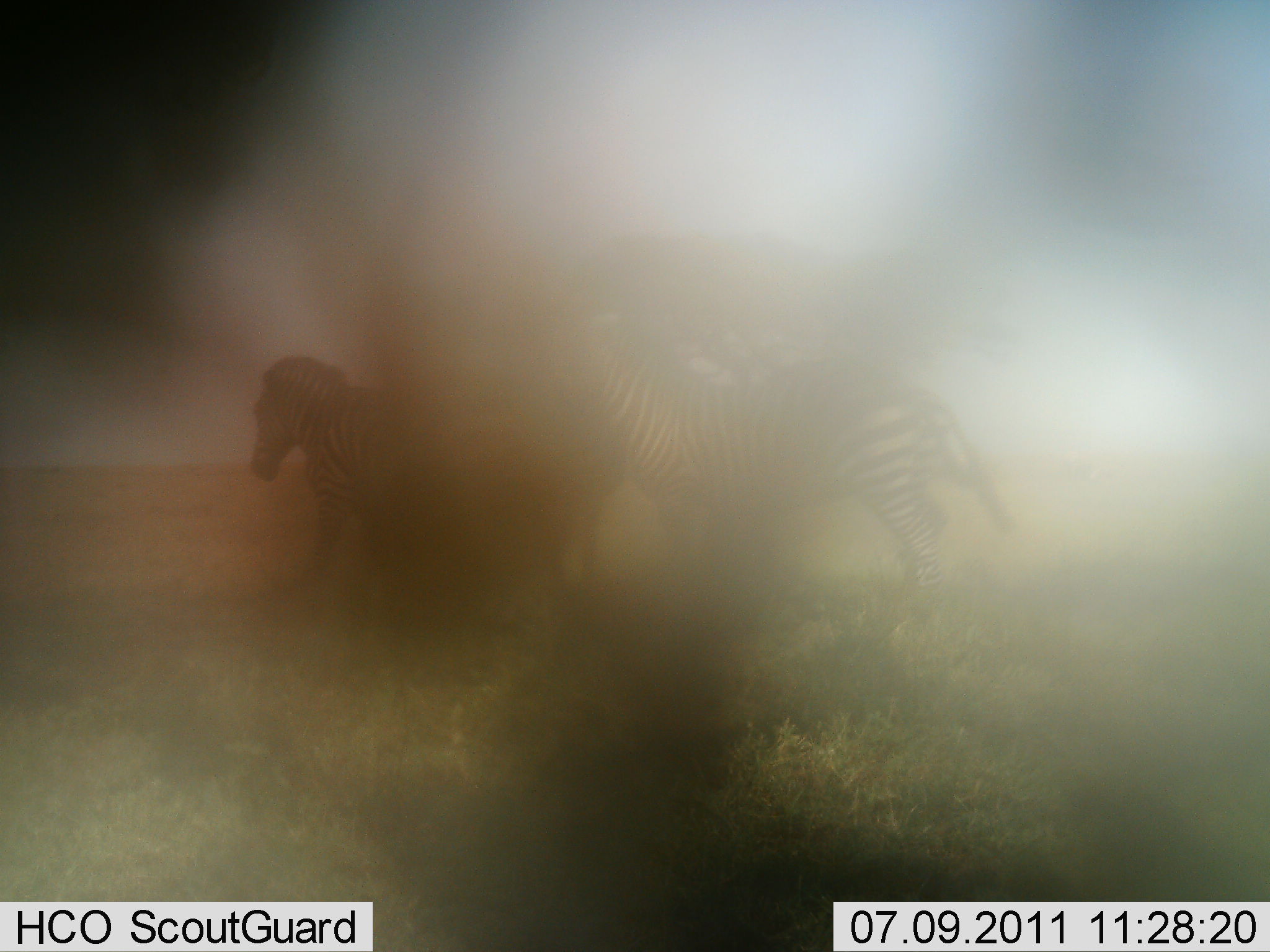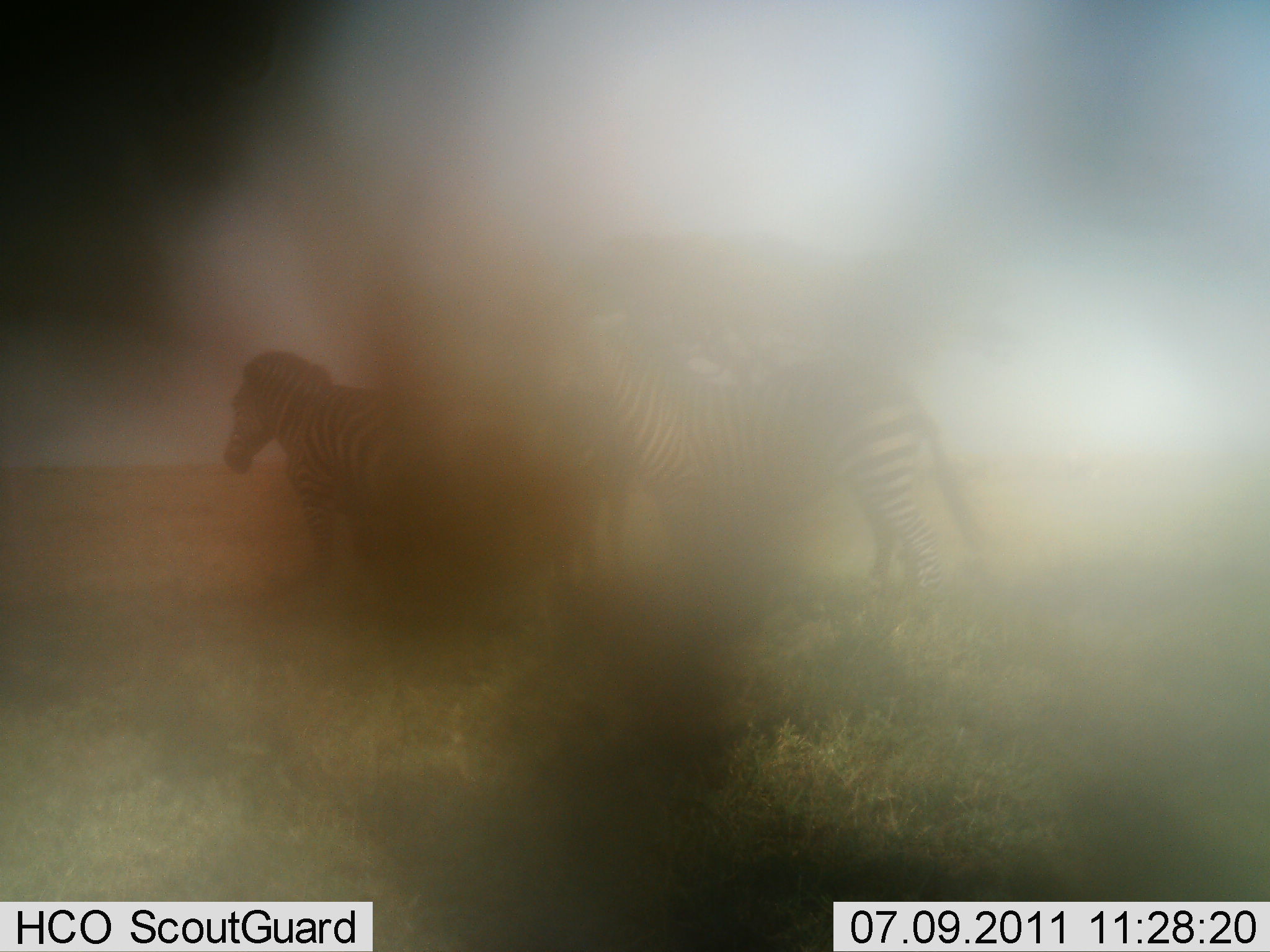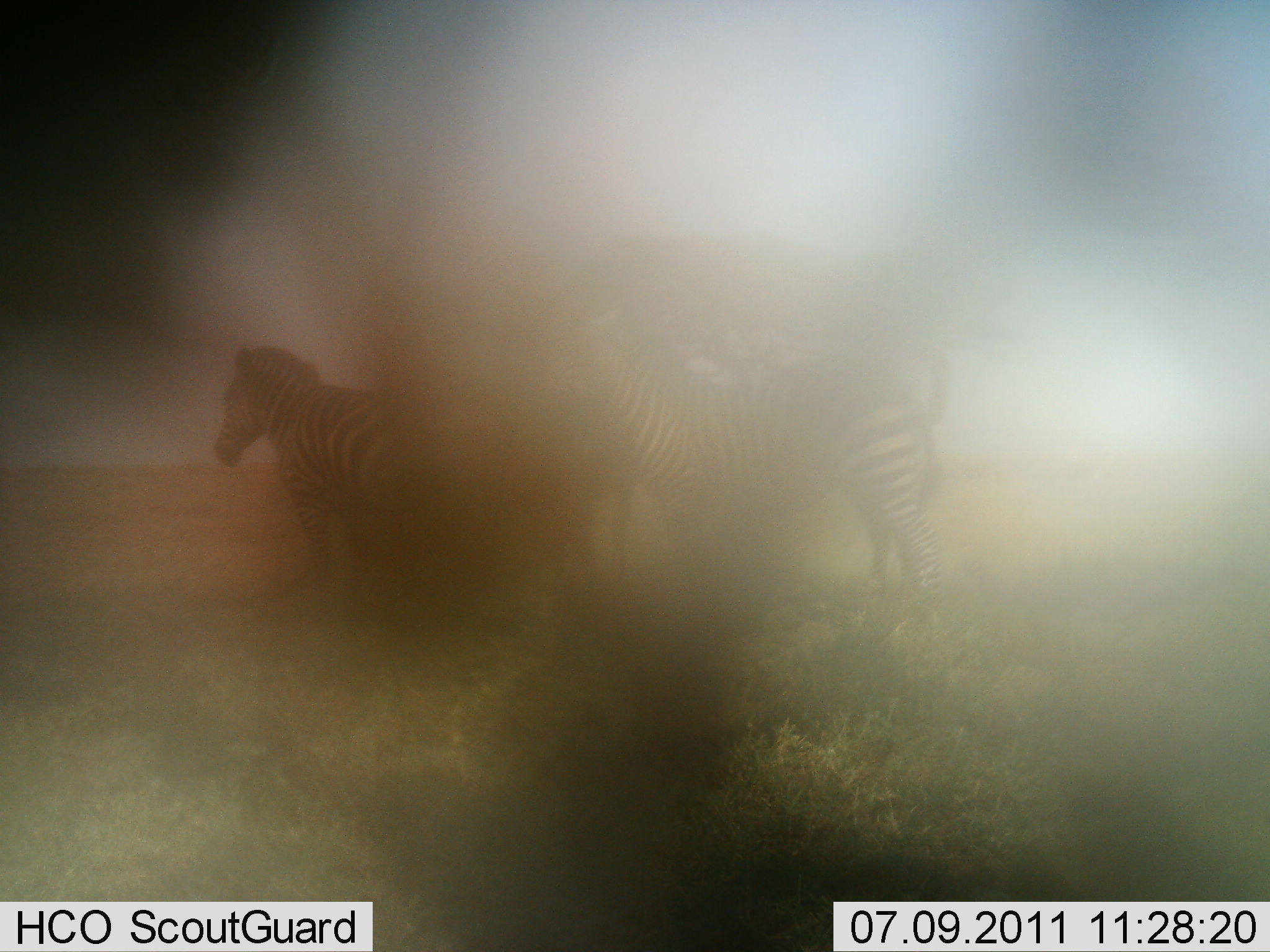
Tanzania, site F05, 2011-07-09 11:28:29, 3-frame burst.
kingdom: Animalia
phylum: Chordata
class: Mammalia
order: Perissodactyla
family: Equidae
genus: Equus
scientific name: Equus quagga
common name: plains zebra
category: zebra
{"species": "zebra (plains zebra) (Equus quagga)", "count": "3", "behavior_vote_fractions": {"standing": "86%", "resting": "0%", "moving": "14%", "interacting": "14%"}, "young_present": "0%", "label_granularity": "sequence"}